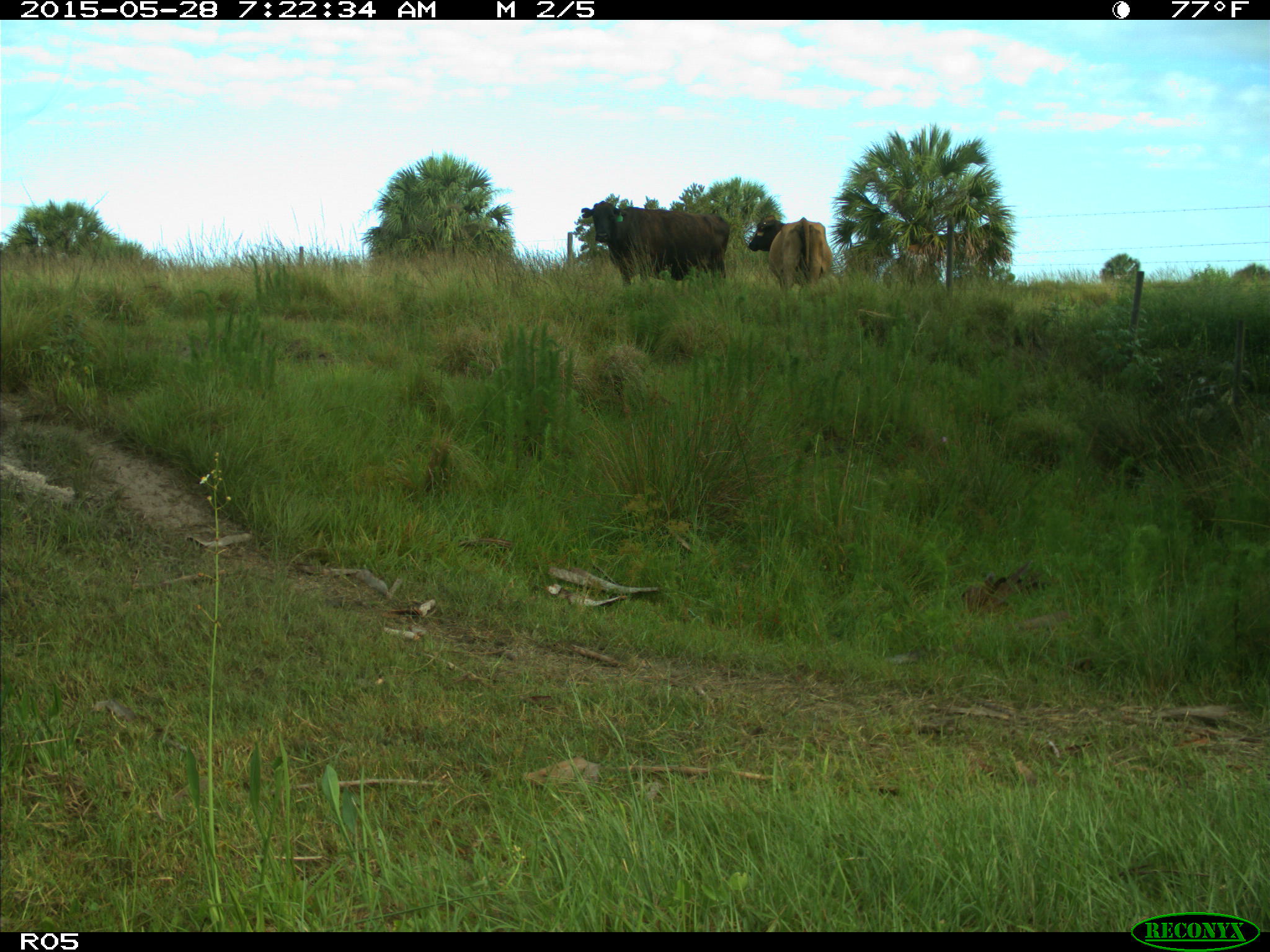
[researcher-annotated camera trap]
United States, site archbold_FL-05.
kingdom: Animalia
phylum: Chordata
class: Mammalia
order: Artiodactyla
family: Bovidae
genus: Bos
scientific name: Bos taurus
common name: domestic cow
Bos taurus (domestic cow).